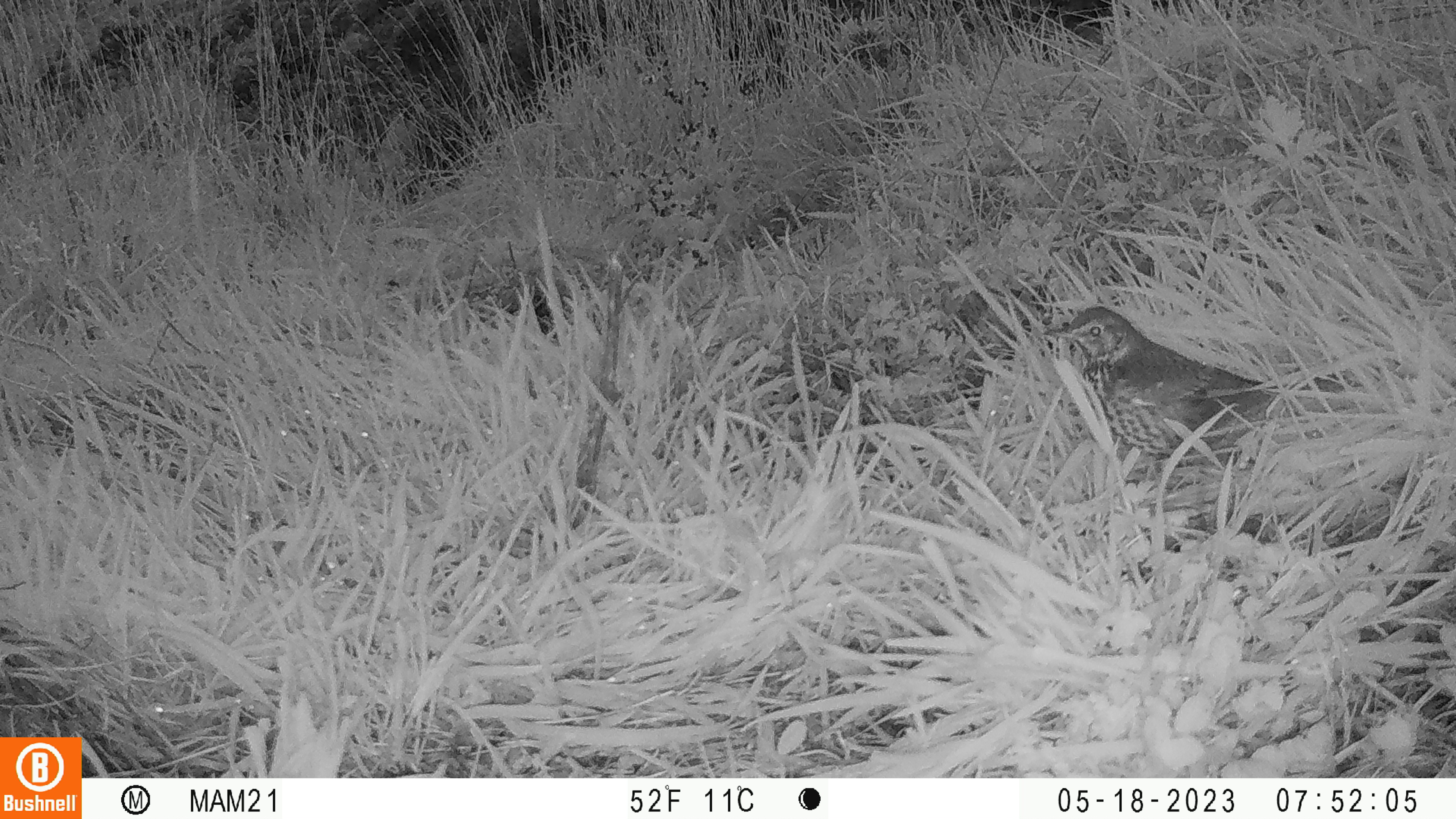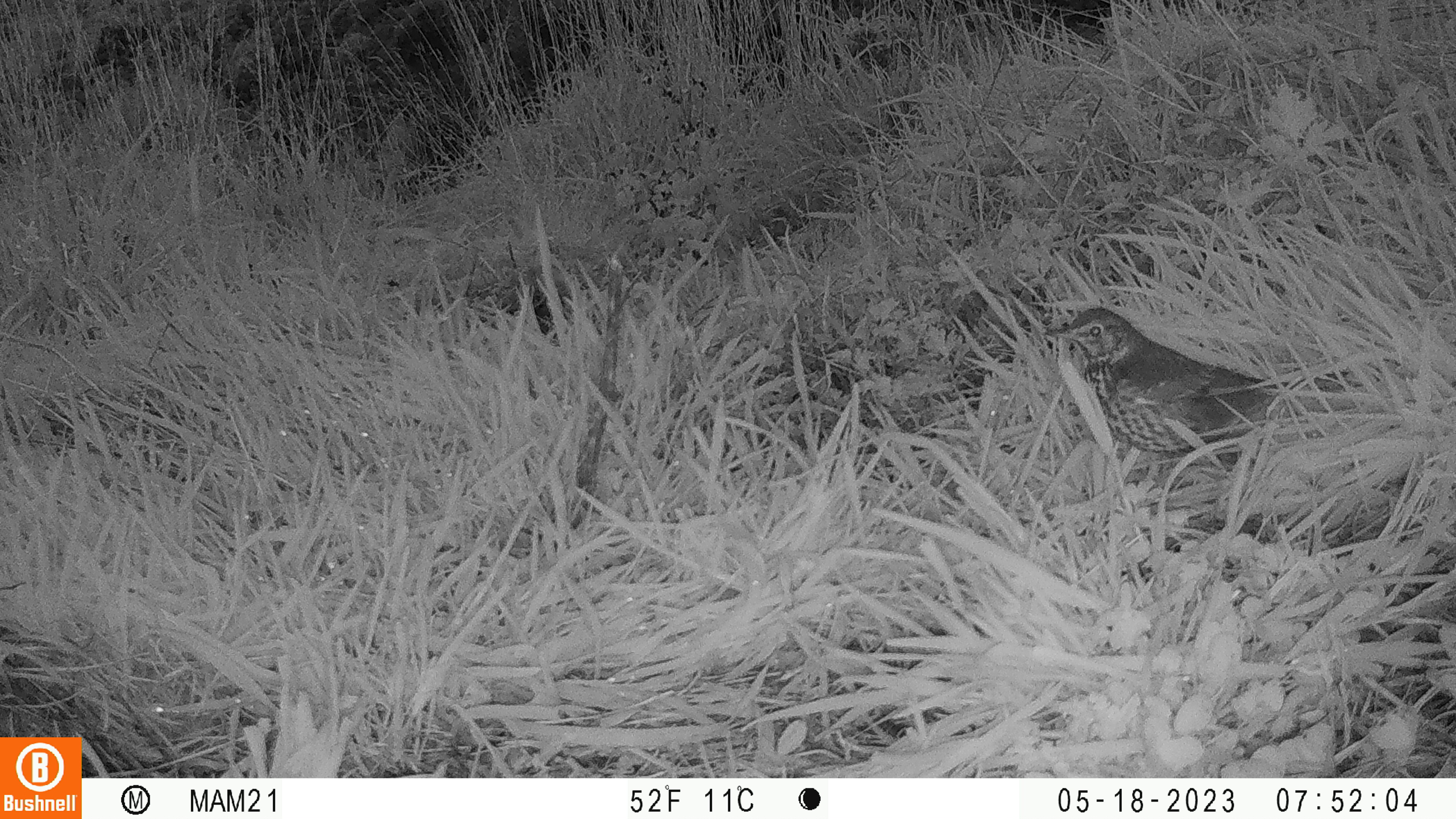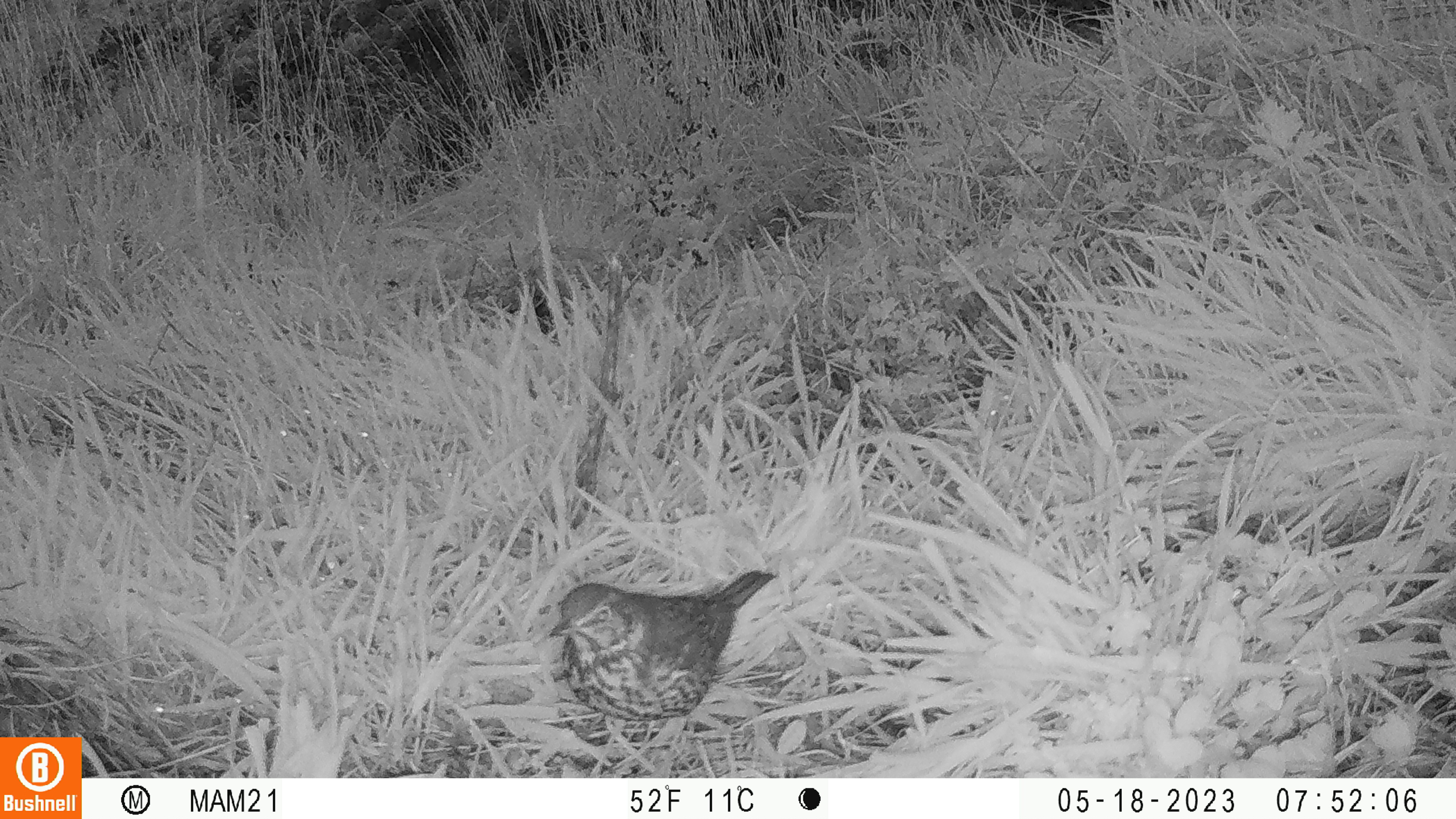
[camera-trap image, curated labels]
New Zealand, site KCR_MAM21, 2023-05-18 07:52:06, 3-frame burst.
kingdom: Animalia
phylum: Chordata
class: Aves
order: Passeriformes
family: Turdidae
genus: Turdus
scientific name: Turdus philomelos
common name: song thrush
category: thrush